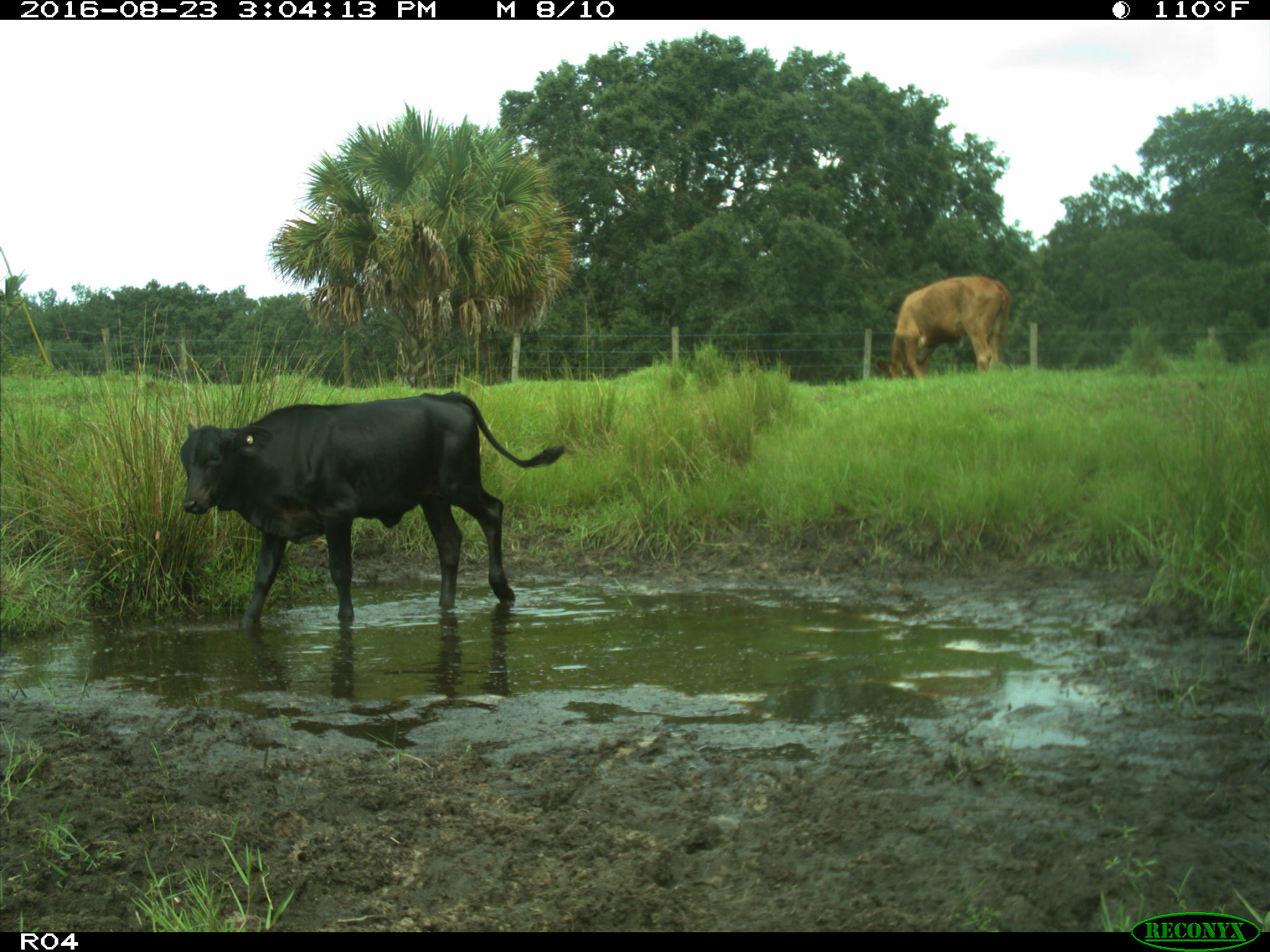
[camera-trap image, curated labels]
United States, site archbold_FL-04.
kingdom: Animalia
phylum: Chordata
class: Mammalia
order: Artiodactyla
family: Bovidae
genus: Bos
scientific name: Bos taurus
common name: domestic cow